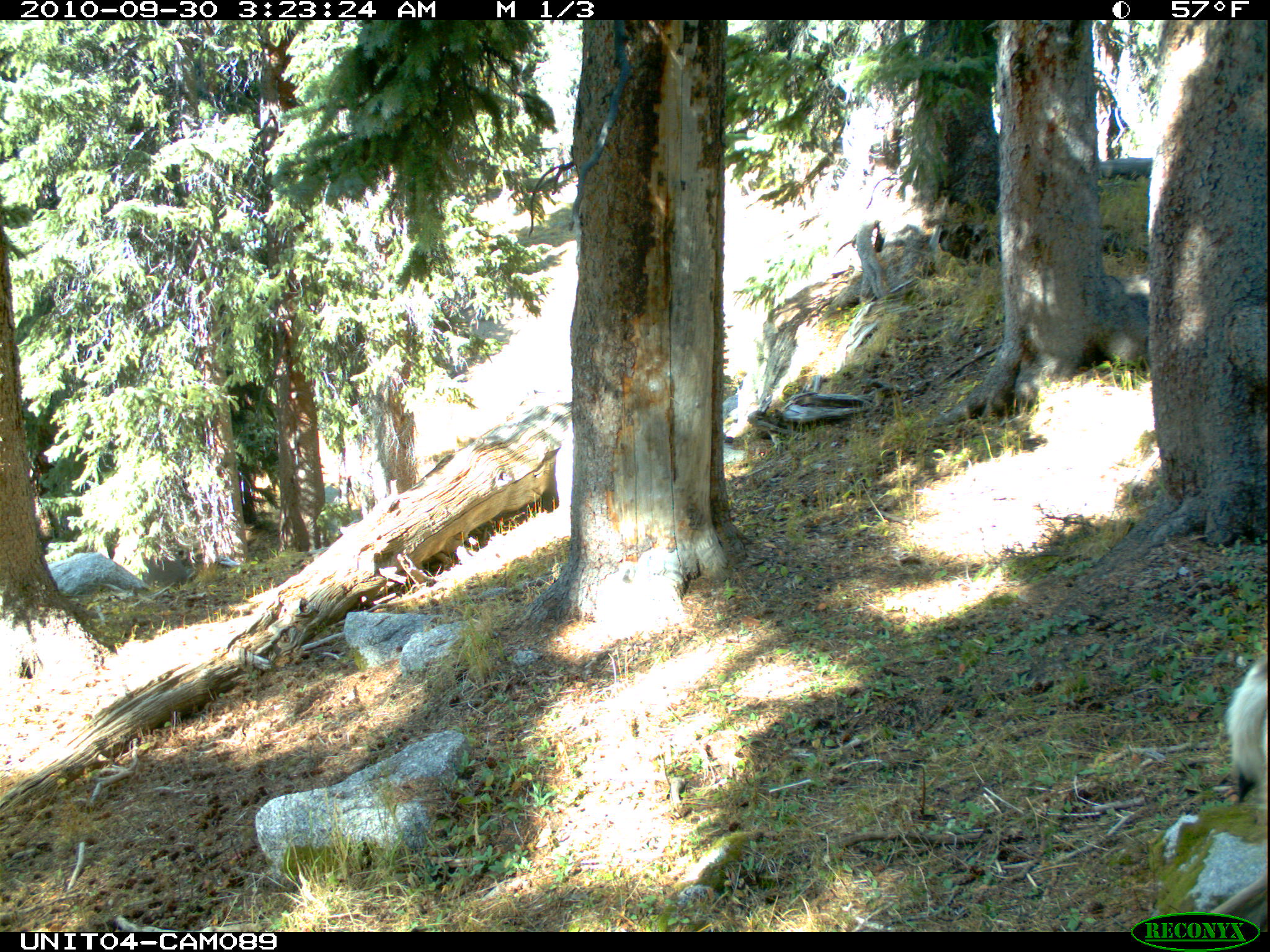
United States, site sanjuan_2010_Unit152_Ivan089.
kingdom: Animalia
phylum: Chordata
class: Mammalia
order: Artiodactyla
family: Cervidae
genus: Odocoileus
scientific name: Odocoileus hemionus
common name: mule deer